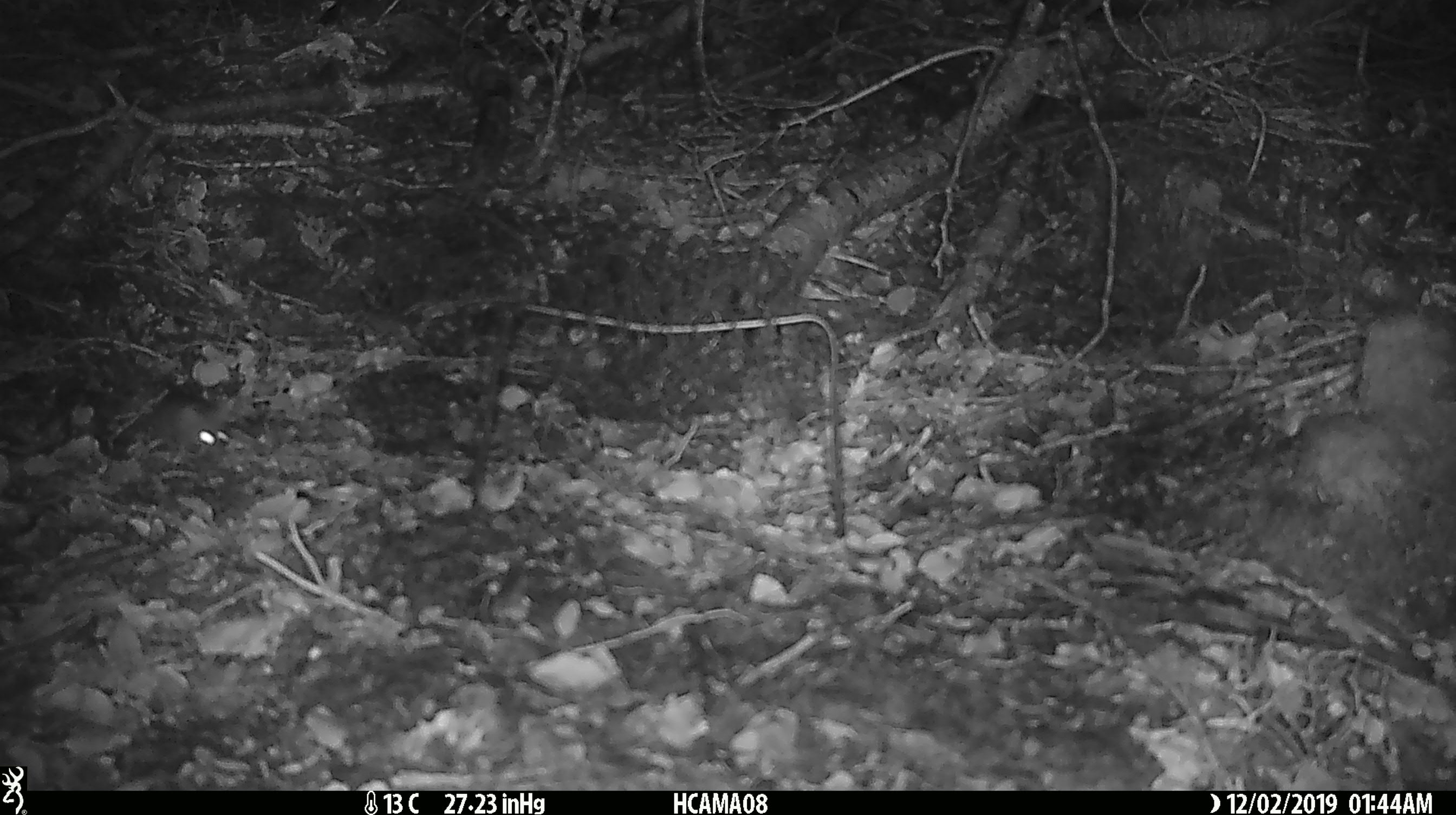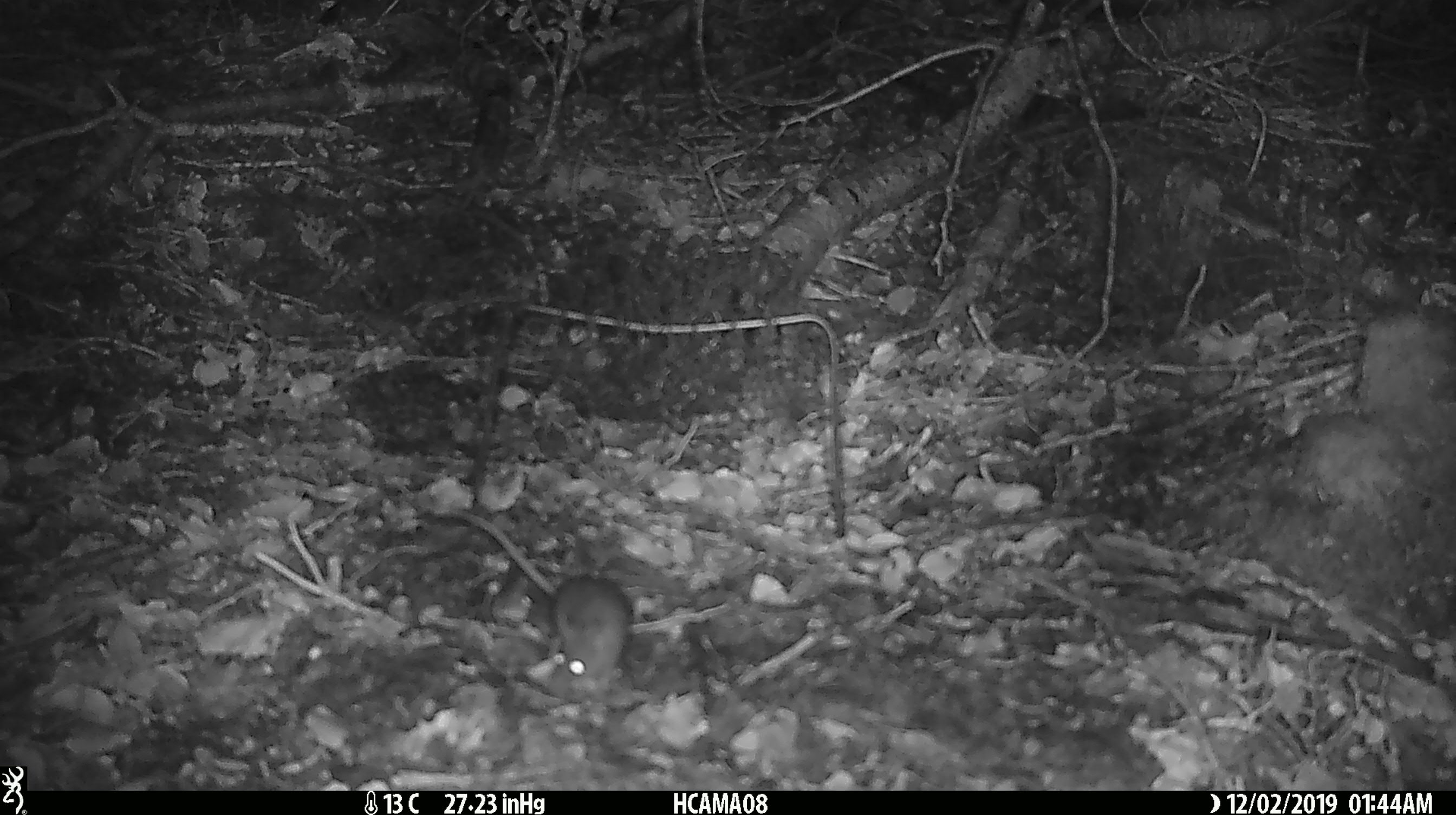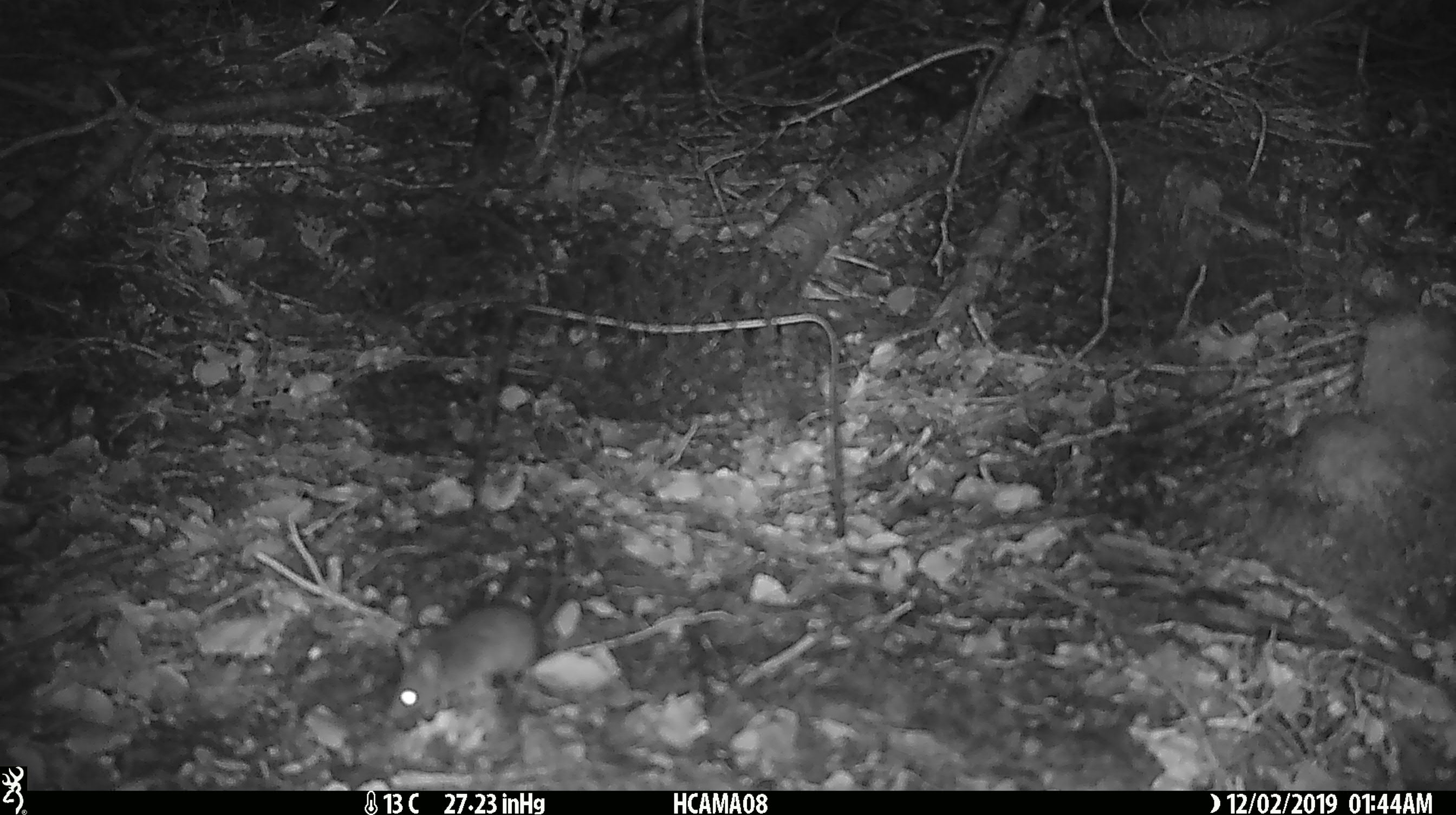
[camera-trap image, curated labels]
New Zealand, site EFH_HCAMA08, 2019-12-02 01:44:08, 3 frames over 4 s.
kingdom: Animalia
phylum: Chordata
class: Mammalia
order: Rodentia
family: Muridae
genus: Mus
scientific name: Mus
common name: mouse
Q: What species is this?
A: Mouse (Mus).